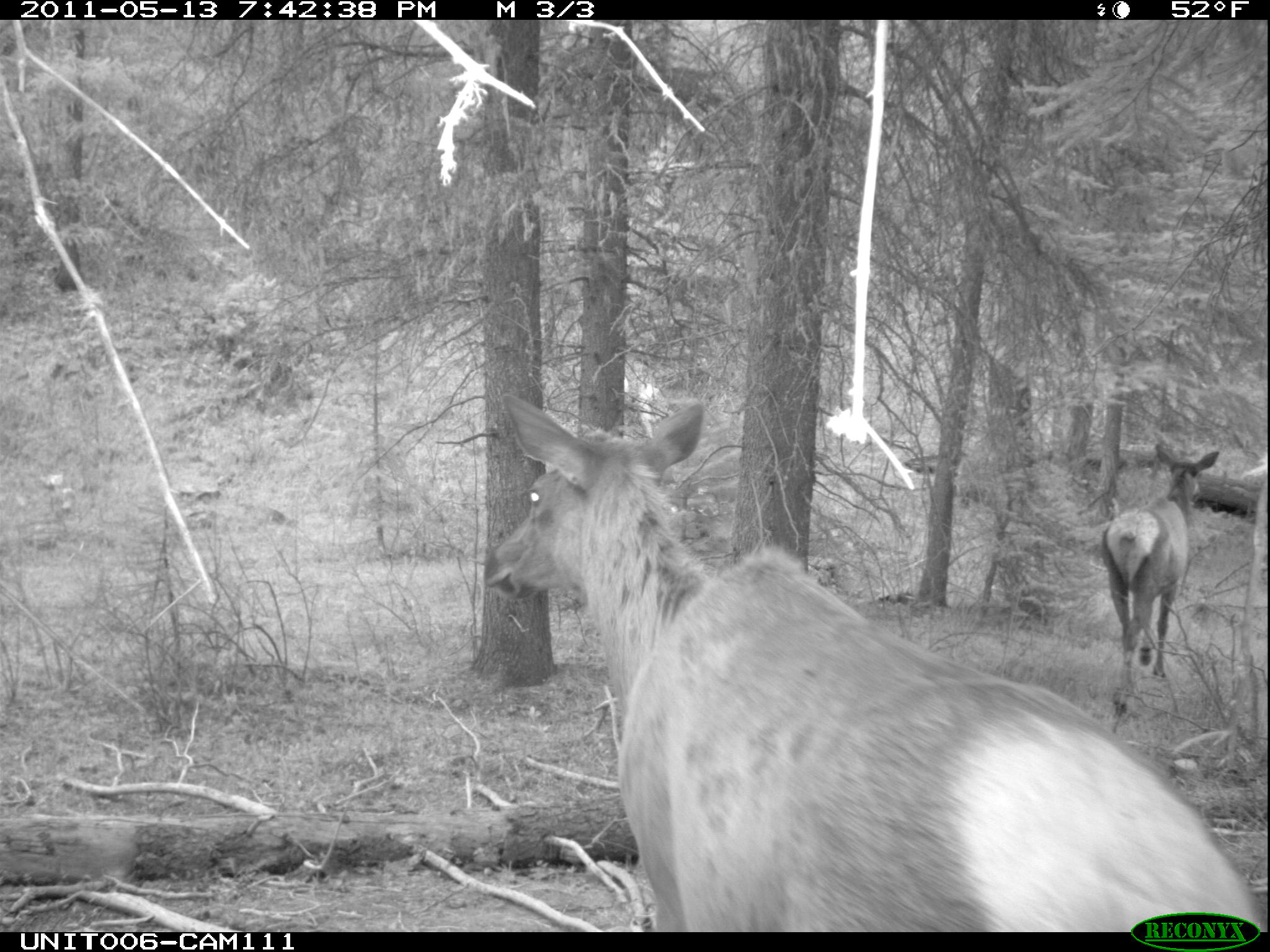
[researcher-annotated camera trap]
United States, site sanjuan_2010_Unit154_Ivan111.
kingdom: Animalia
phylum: Chordata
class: Mammalia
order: Artiodactyla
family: Cervidae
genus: Cervus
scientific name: Cervus elaphus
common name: red deer